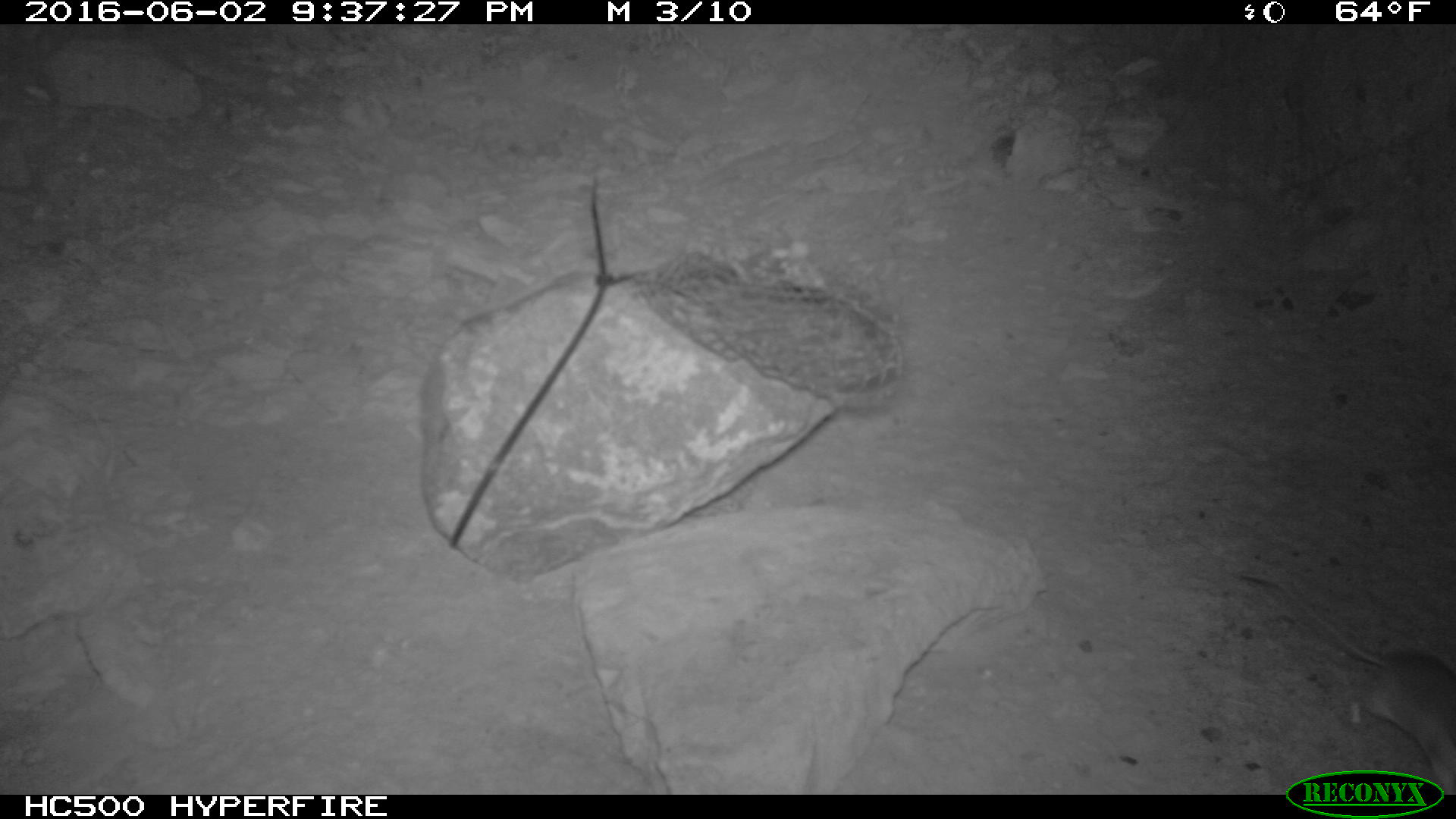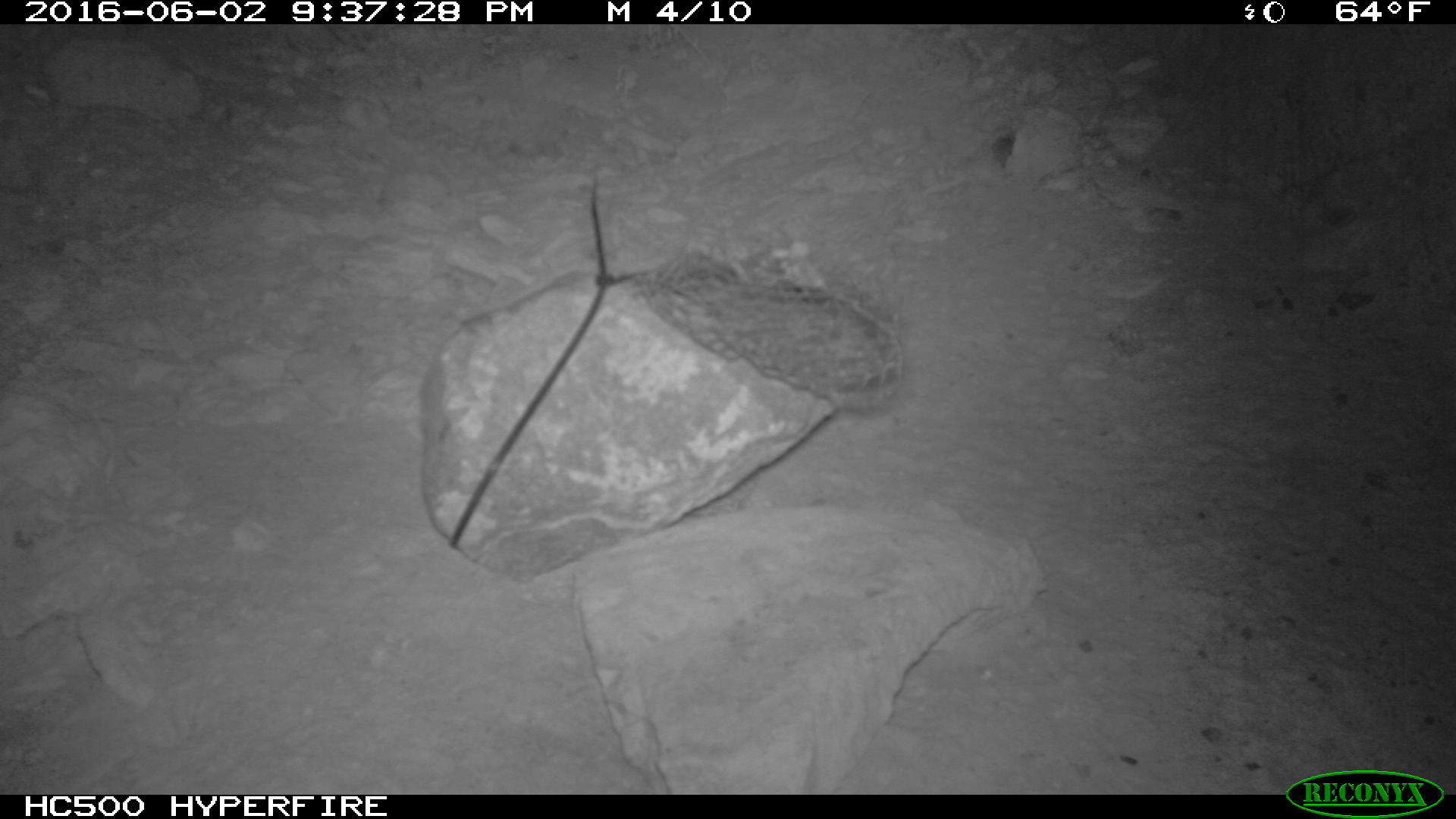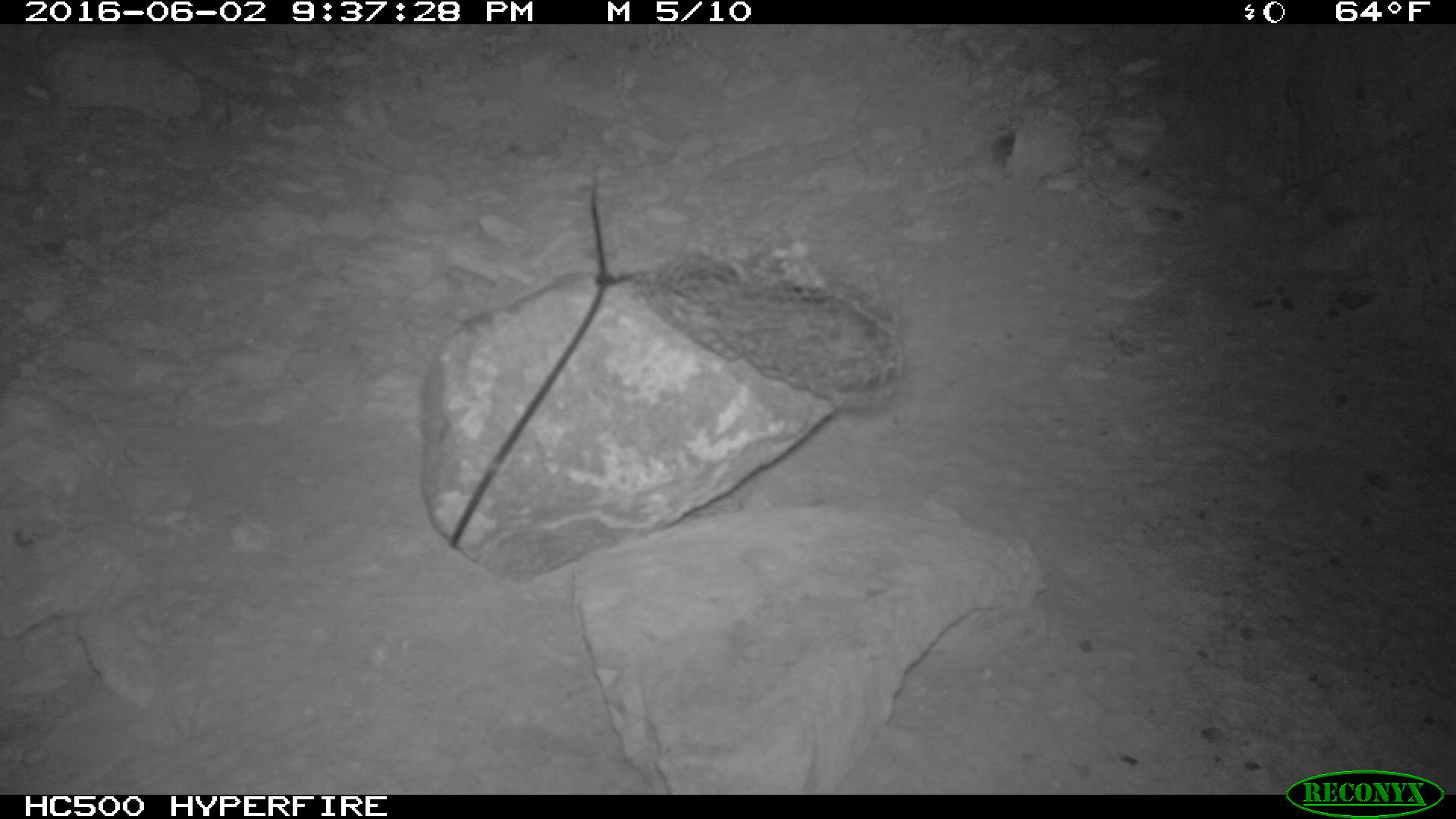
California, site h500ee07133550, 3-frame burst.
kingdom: Animalia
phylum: Chordata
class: Mammalia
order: Rodentia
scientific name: Rodentia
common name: rodent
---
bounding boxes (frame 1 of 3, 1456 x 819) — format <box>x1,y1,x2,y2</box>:
rodent: <box>1241,570,1455,794</box>